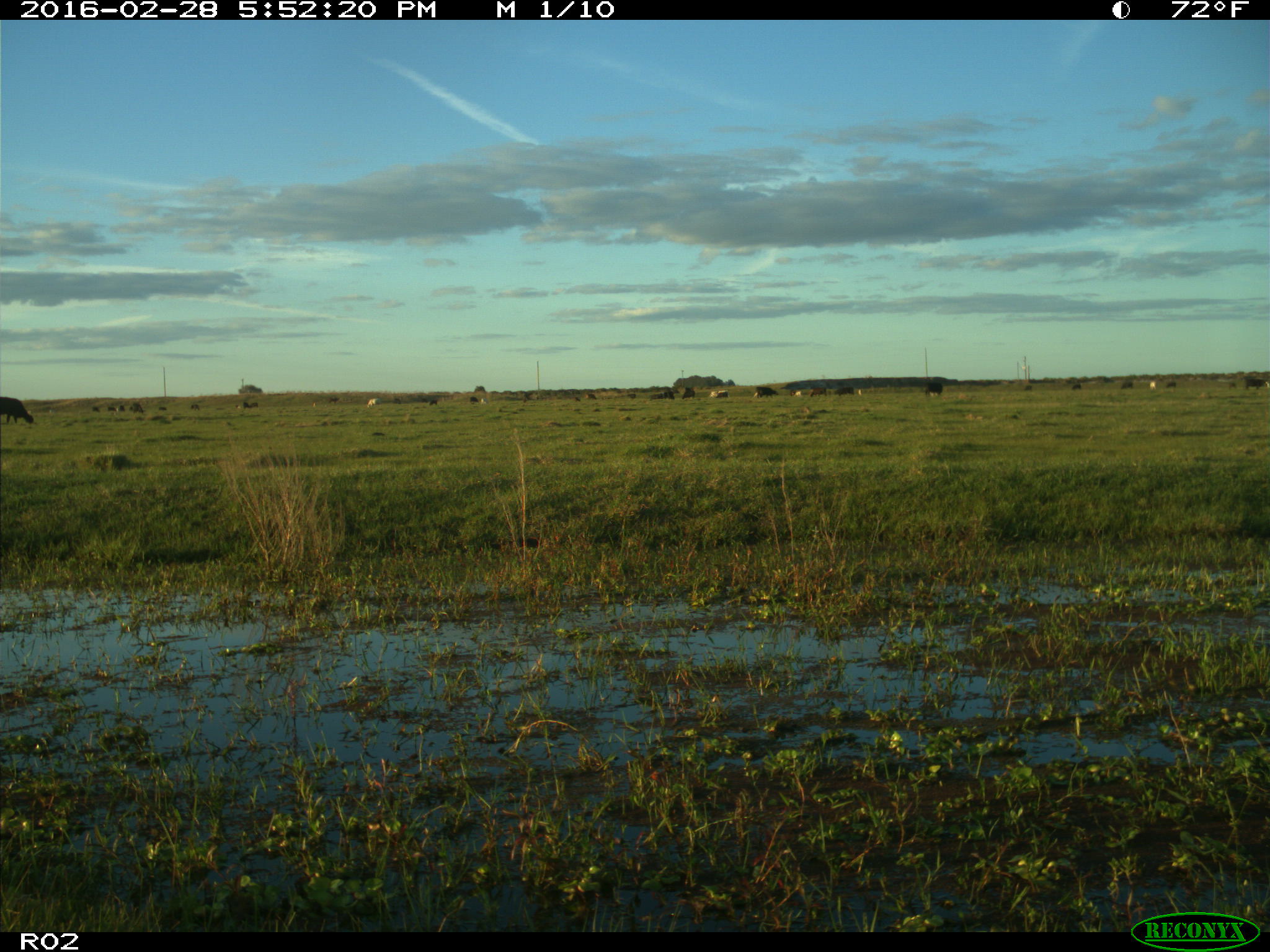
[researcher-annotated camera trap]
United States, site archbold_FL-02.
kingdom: Animalia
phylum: Chordata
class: Mammalia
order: Artiodactyla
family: Bovidae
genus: Bos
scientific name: Bos taurus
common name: domestic cow